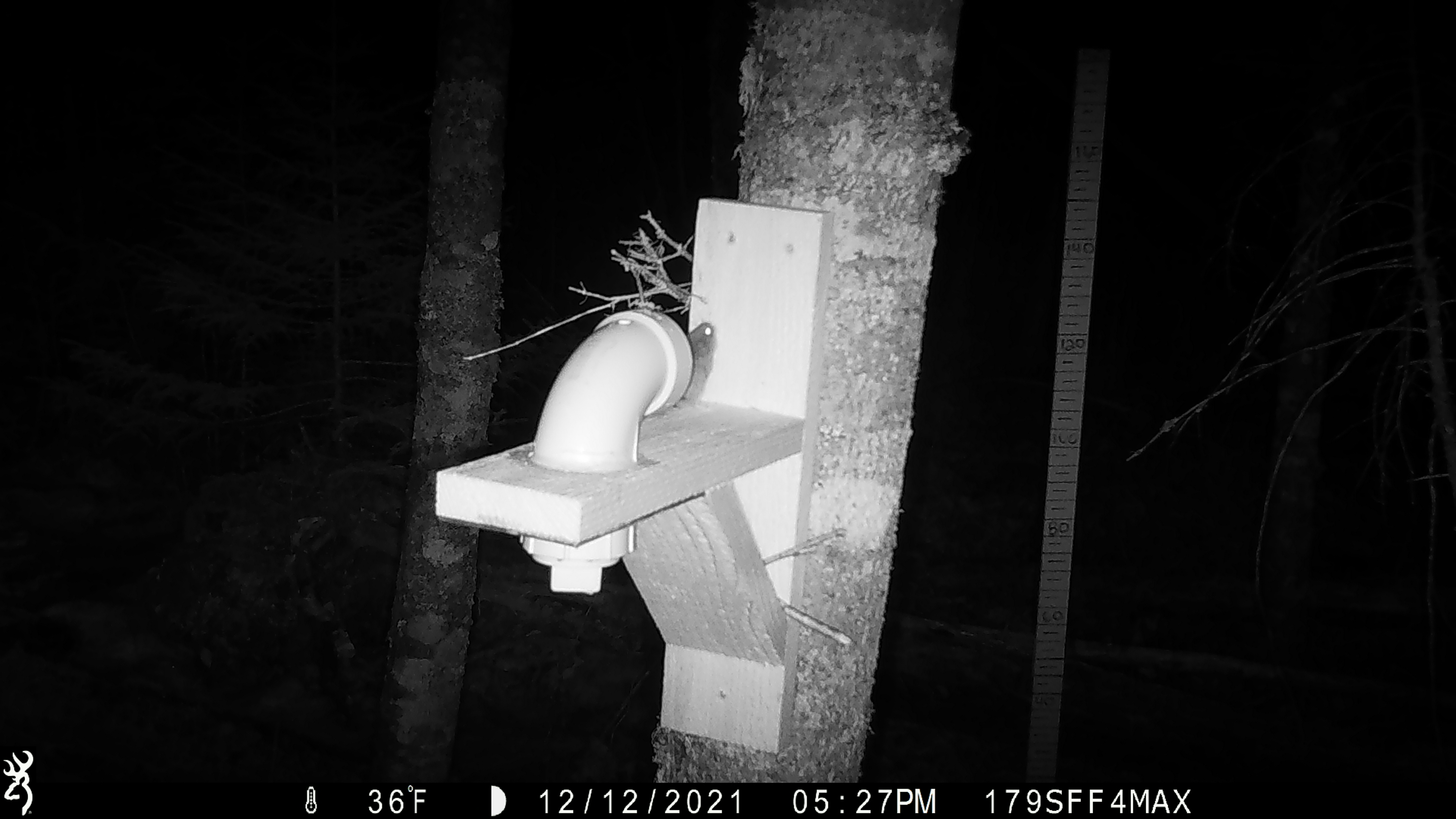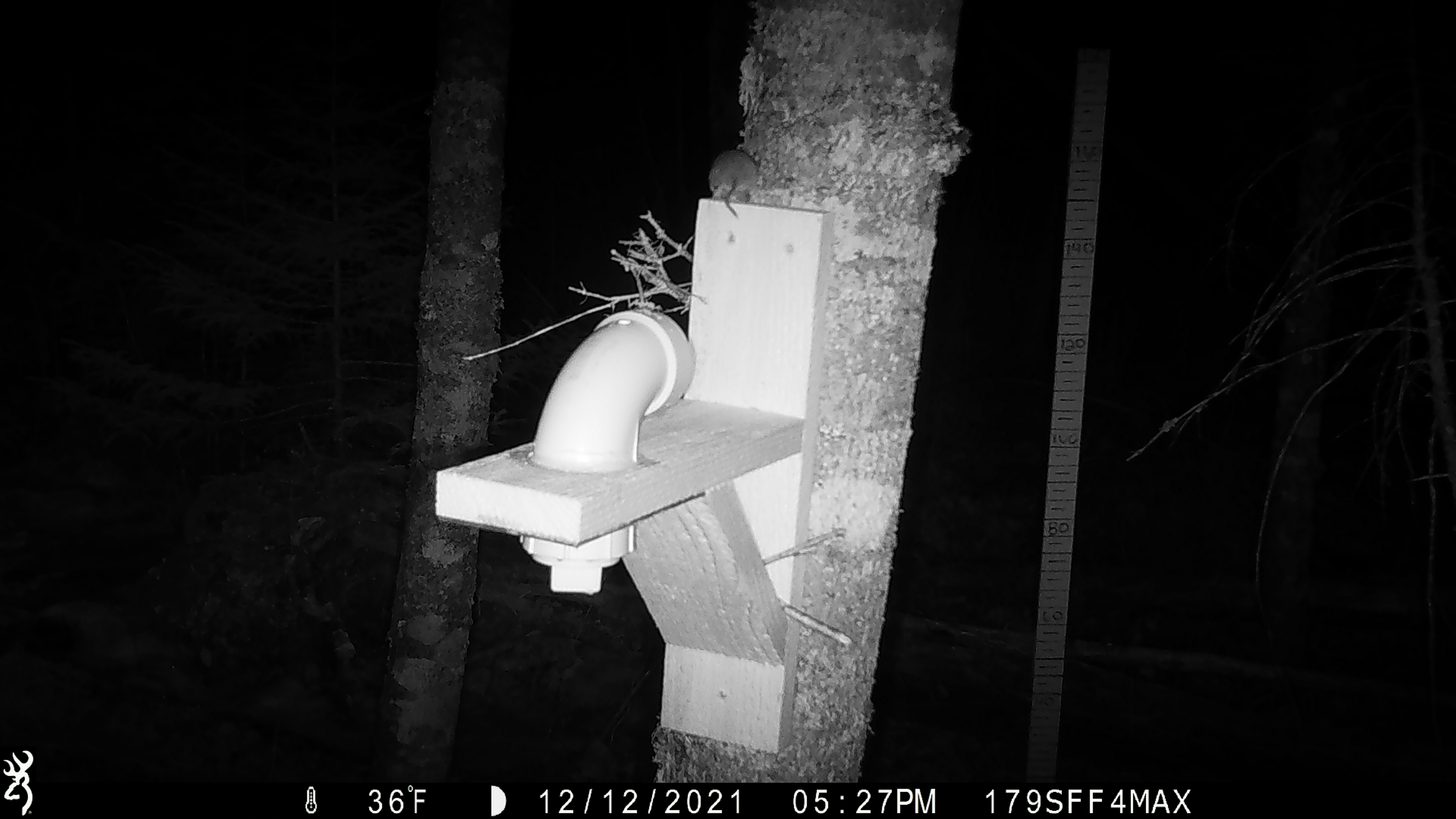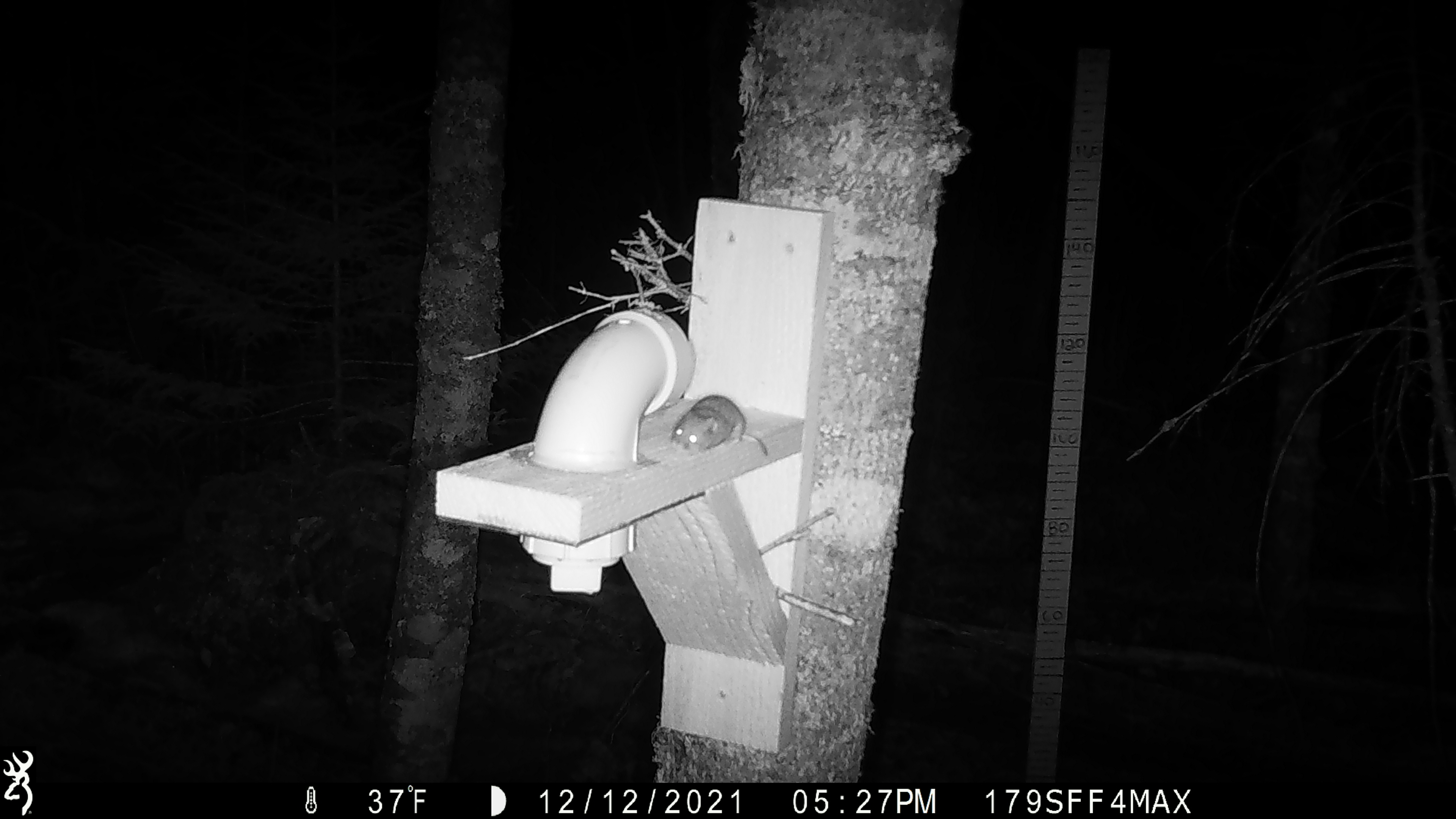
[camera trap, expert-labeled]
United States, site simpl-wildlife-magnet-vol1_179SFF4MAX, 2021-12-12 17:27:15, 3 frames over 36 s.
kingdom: Animalia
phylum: Chordata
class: Mammalia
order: Rodentia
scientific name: Rodentia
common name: mouse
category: mouse sp.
Mouse sp. (mouse) (Rodentia).